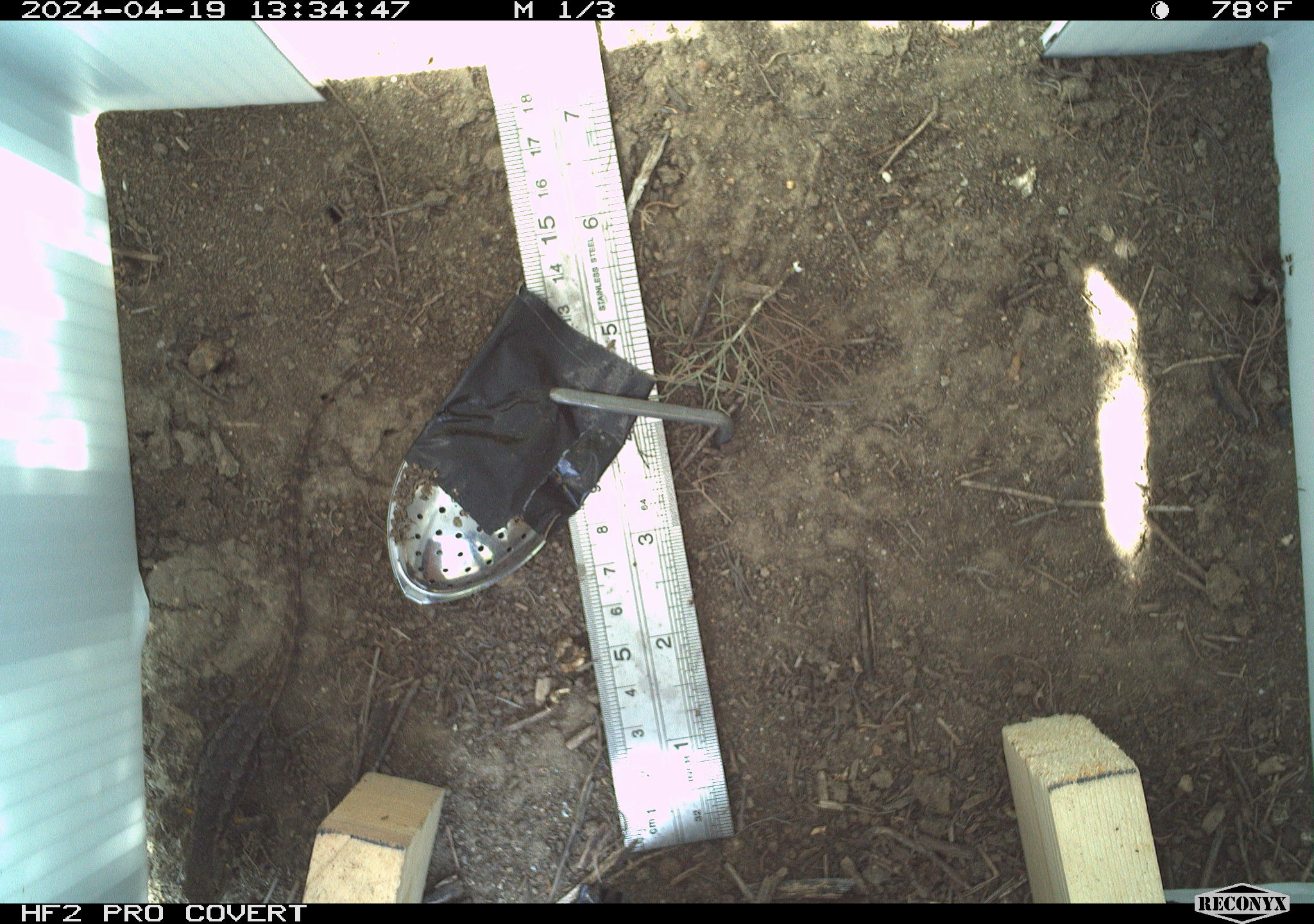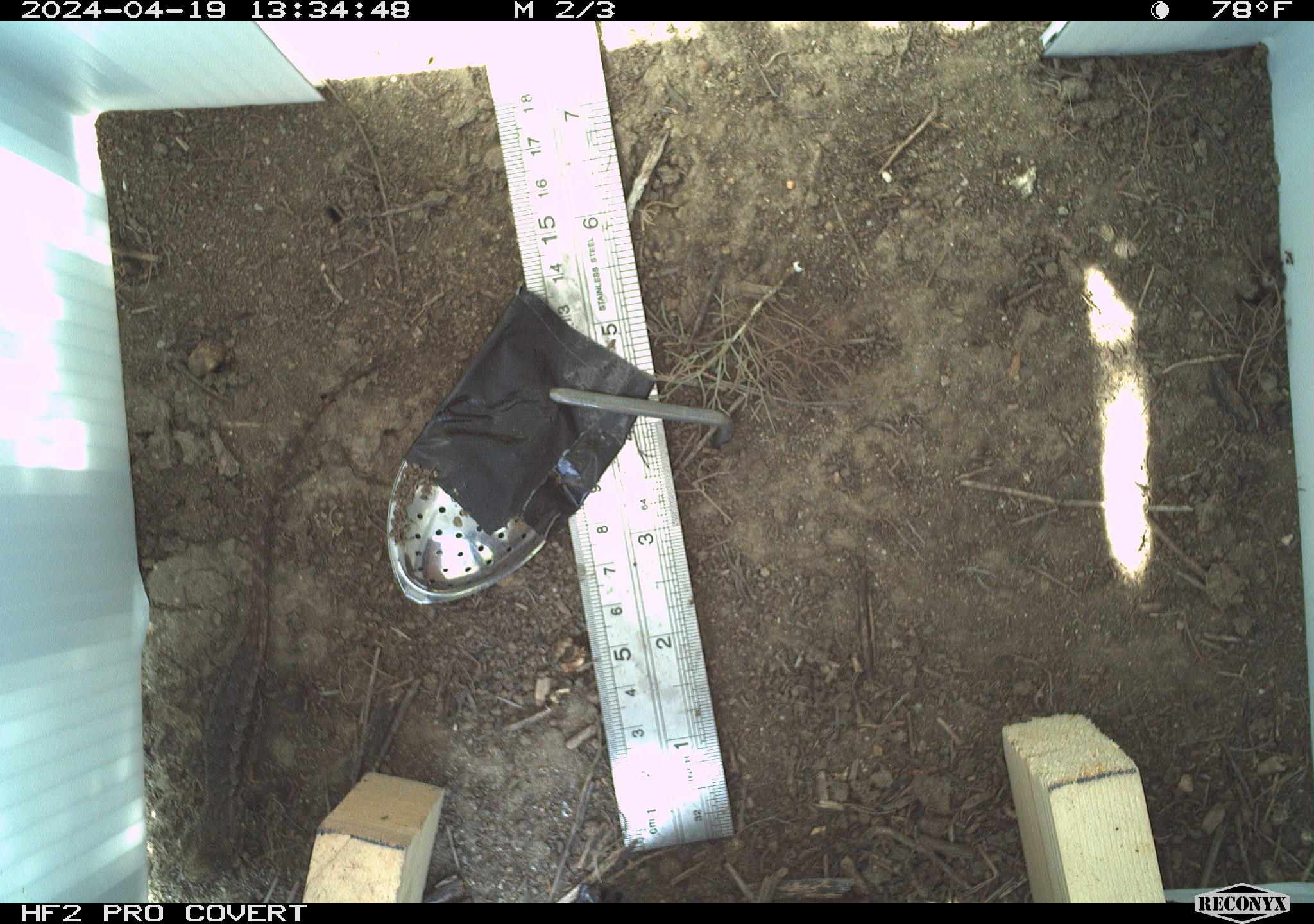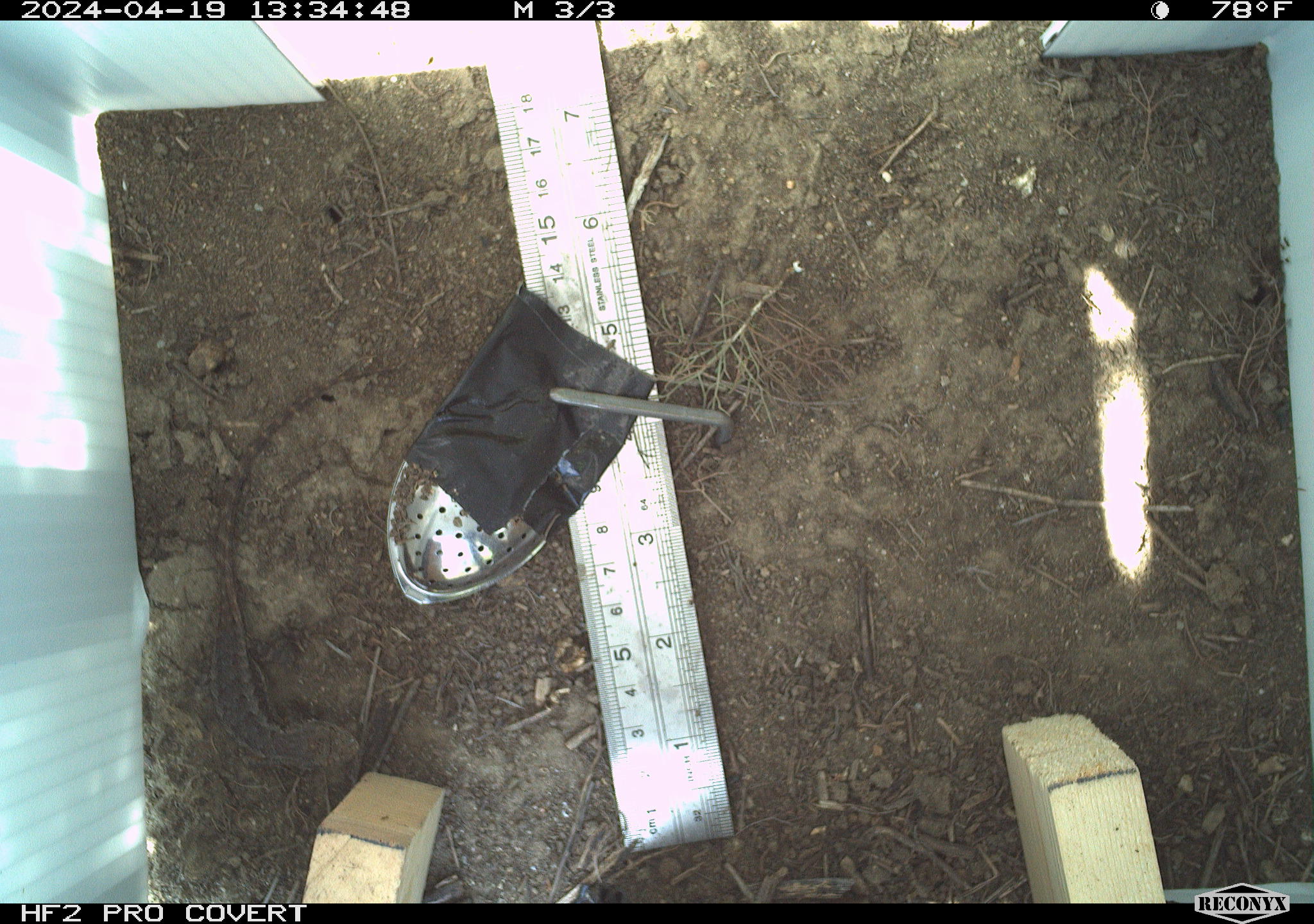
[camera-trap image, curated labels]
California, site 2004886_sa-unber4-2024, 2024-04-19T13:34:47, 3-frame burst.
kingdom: Animalia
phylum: Chordata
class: Reptilia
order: Squamata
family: Phrynosomatidae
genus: Sceloporus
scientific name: Sceloporus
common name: spiny lizards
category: sceloporus species